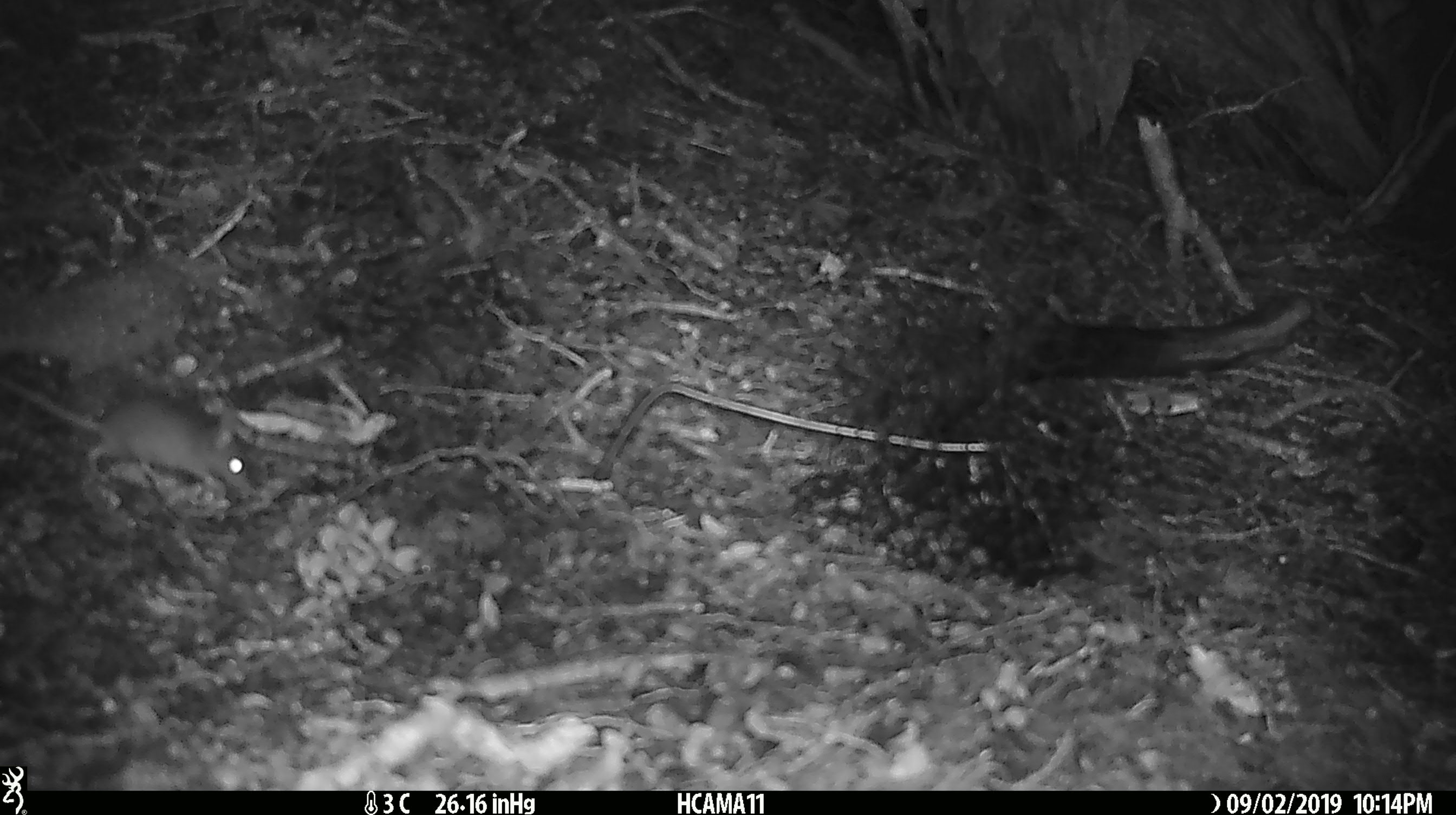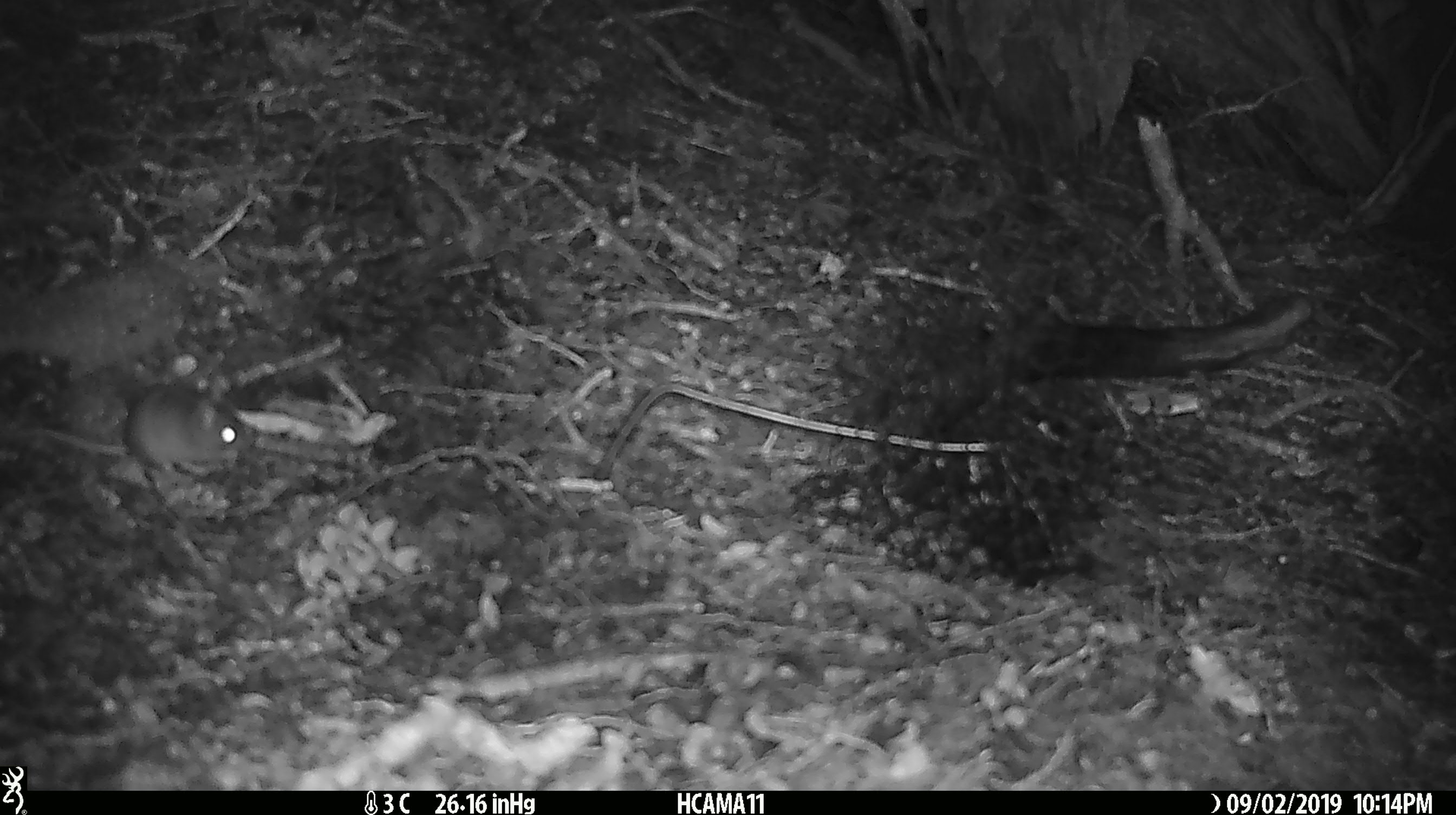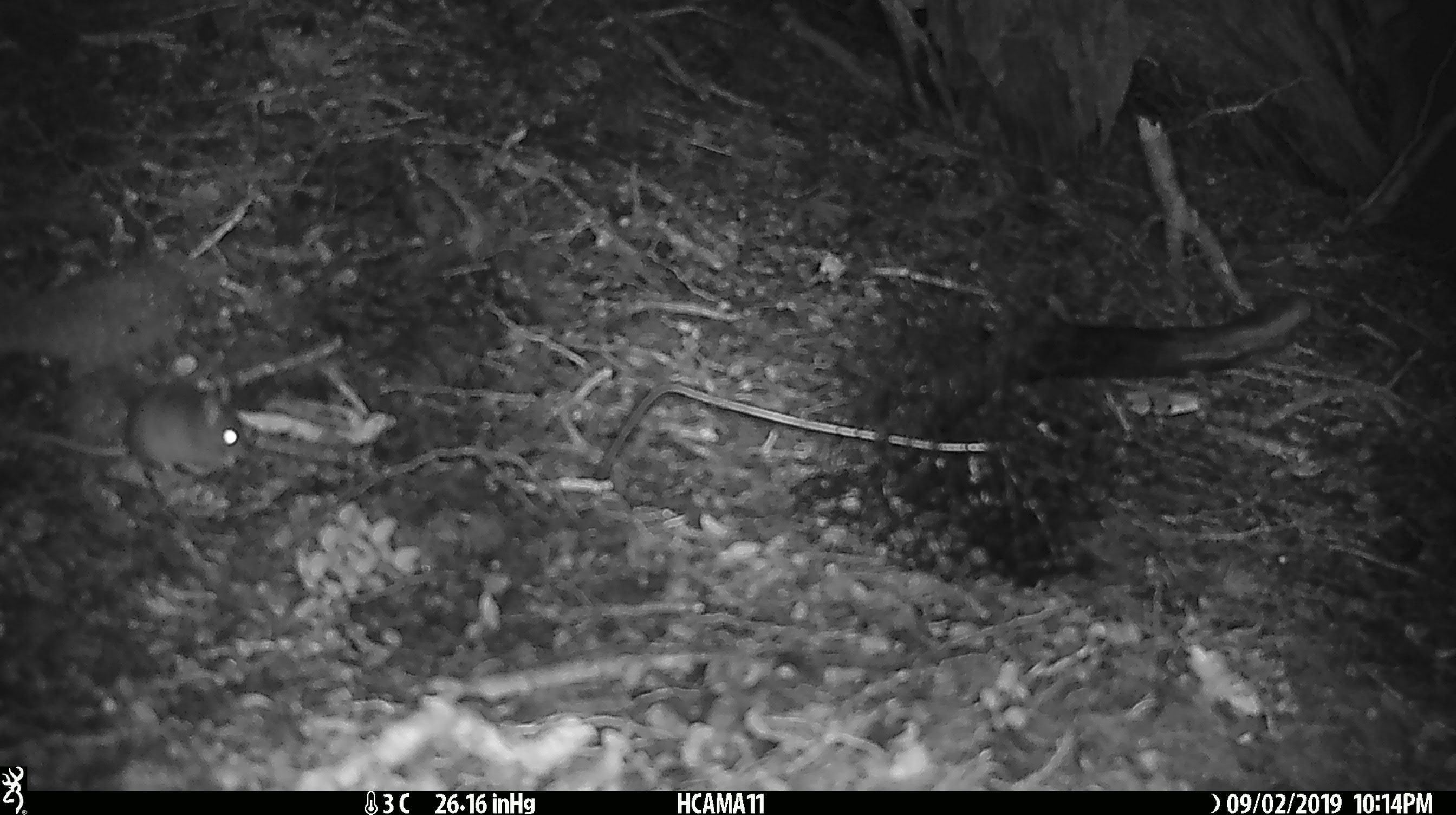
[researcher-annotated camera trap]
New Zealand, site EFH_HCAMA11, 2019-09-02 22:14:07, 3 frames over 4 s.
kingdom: Animalia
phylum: Chordata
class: Mammalia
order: Rodentia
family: Muridae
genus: Mus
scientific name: Mus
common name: mouse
Mouse (Mus).